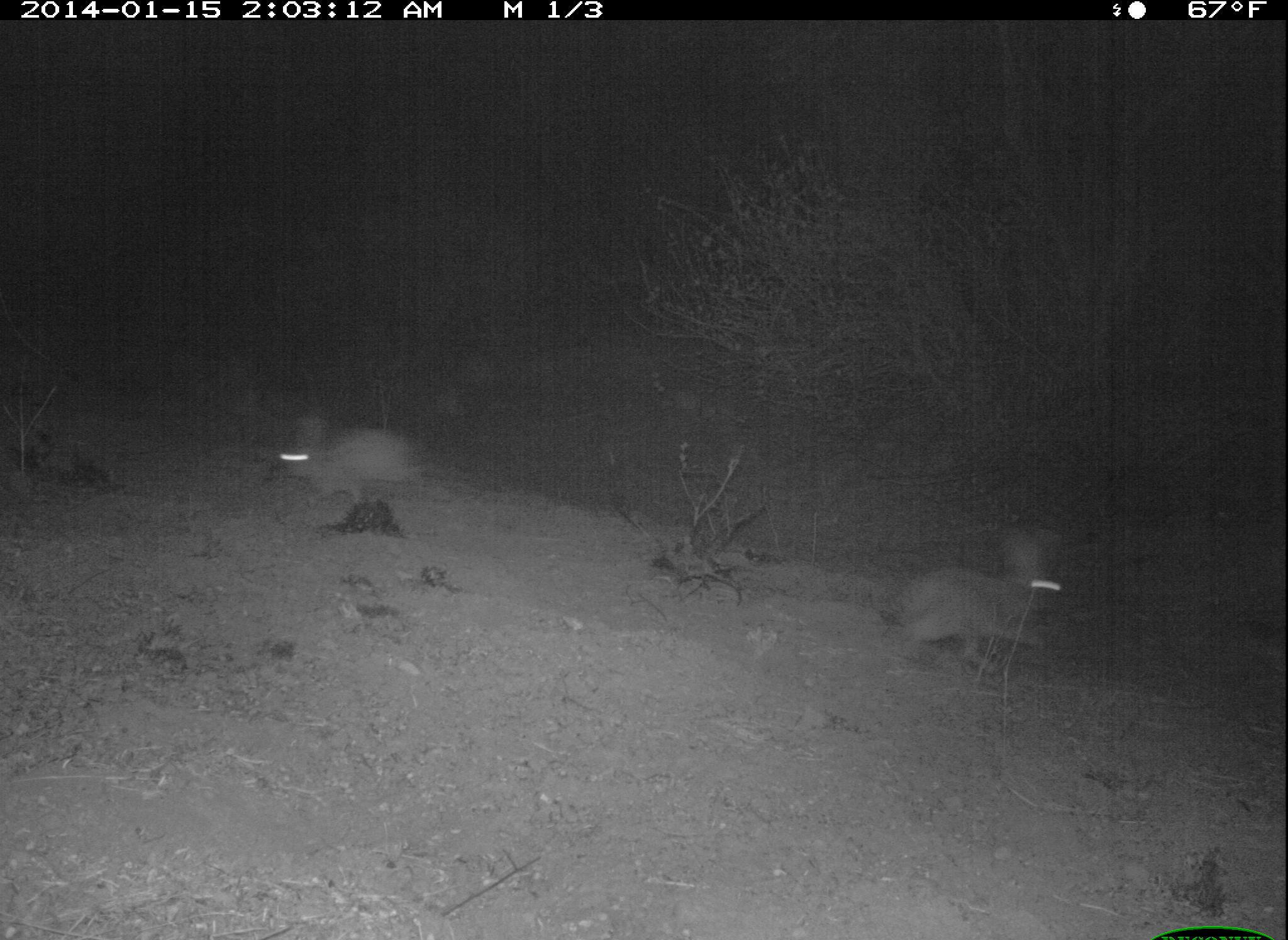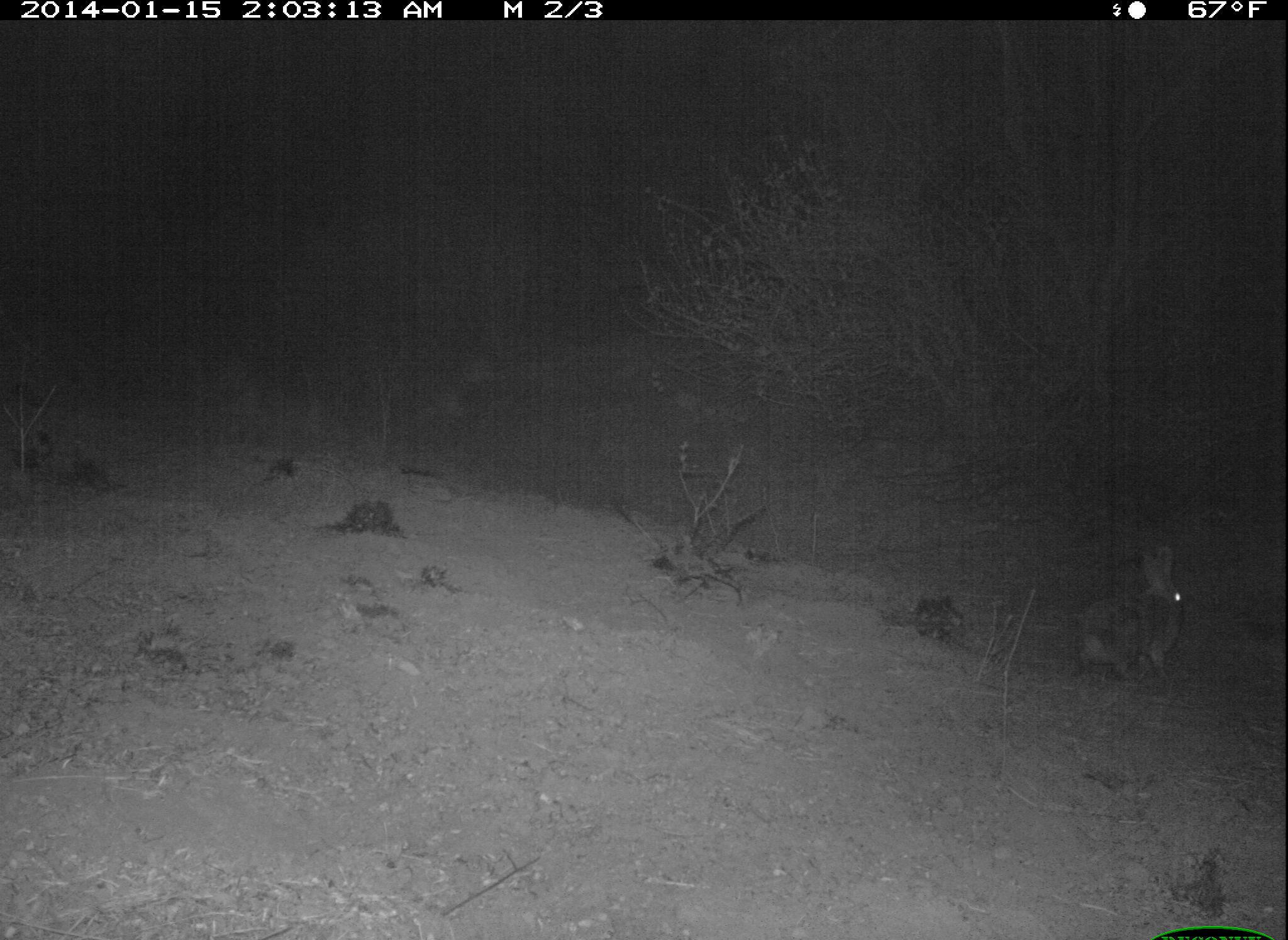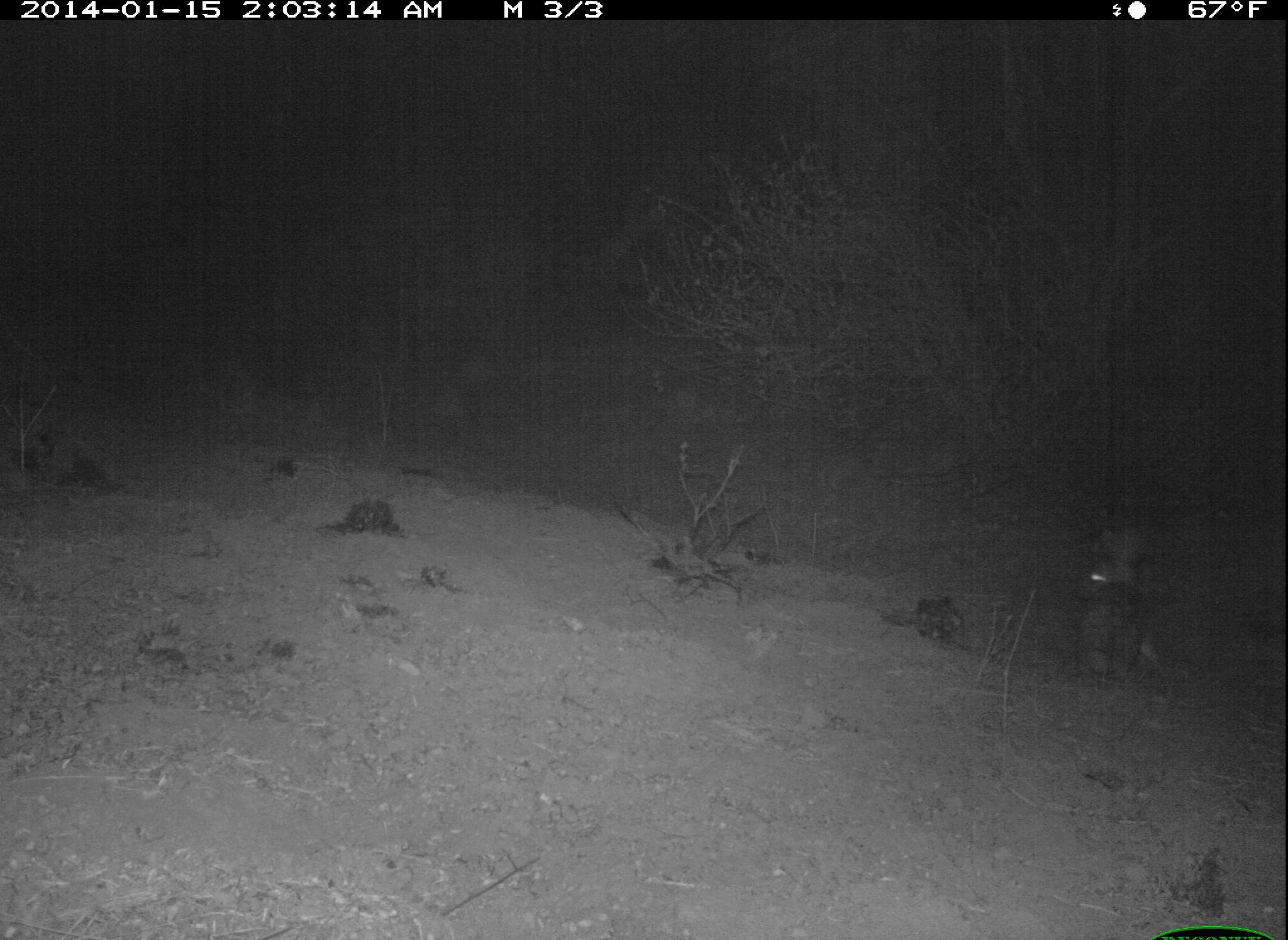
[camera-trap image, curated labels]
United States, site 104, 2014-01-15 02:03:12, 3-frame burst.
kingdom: Animalia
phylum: Chordata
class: Mammalia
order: Lagomorpha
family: Leporidae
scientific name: Leporidae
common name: rabbits and hares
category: rabbit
Rabbit (rabbits and hares) (Leporidae).